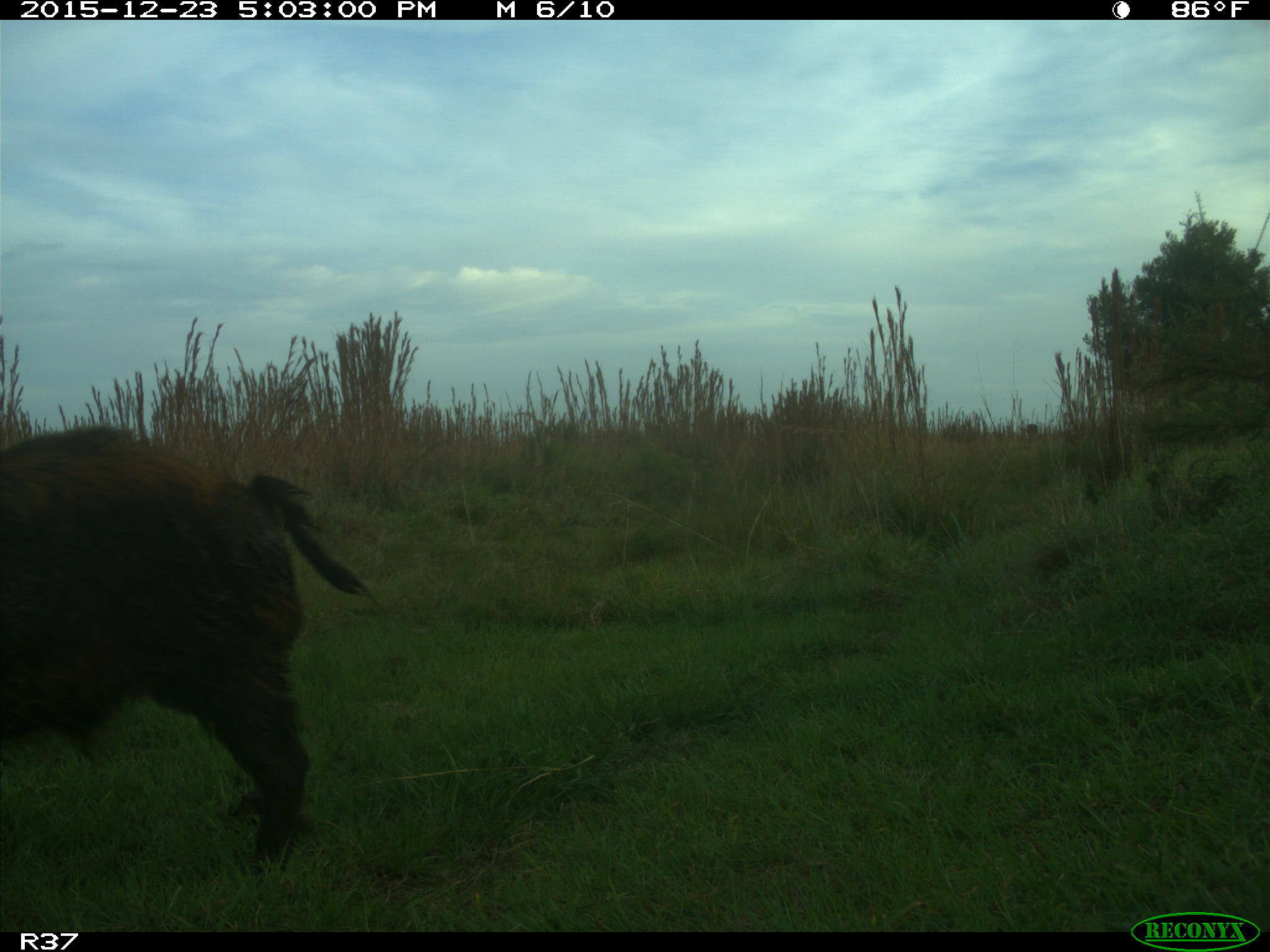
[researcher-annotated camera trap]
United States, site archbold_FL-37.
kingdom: Animalia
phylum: Chordata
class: Mammalia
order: Artiodactyla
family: Suidae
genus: Sus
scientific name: Sus scrofa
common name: wild boar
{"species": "Sus scrofa (wild boar)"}